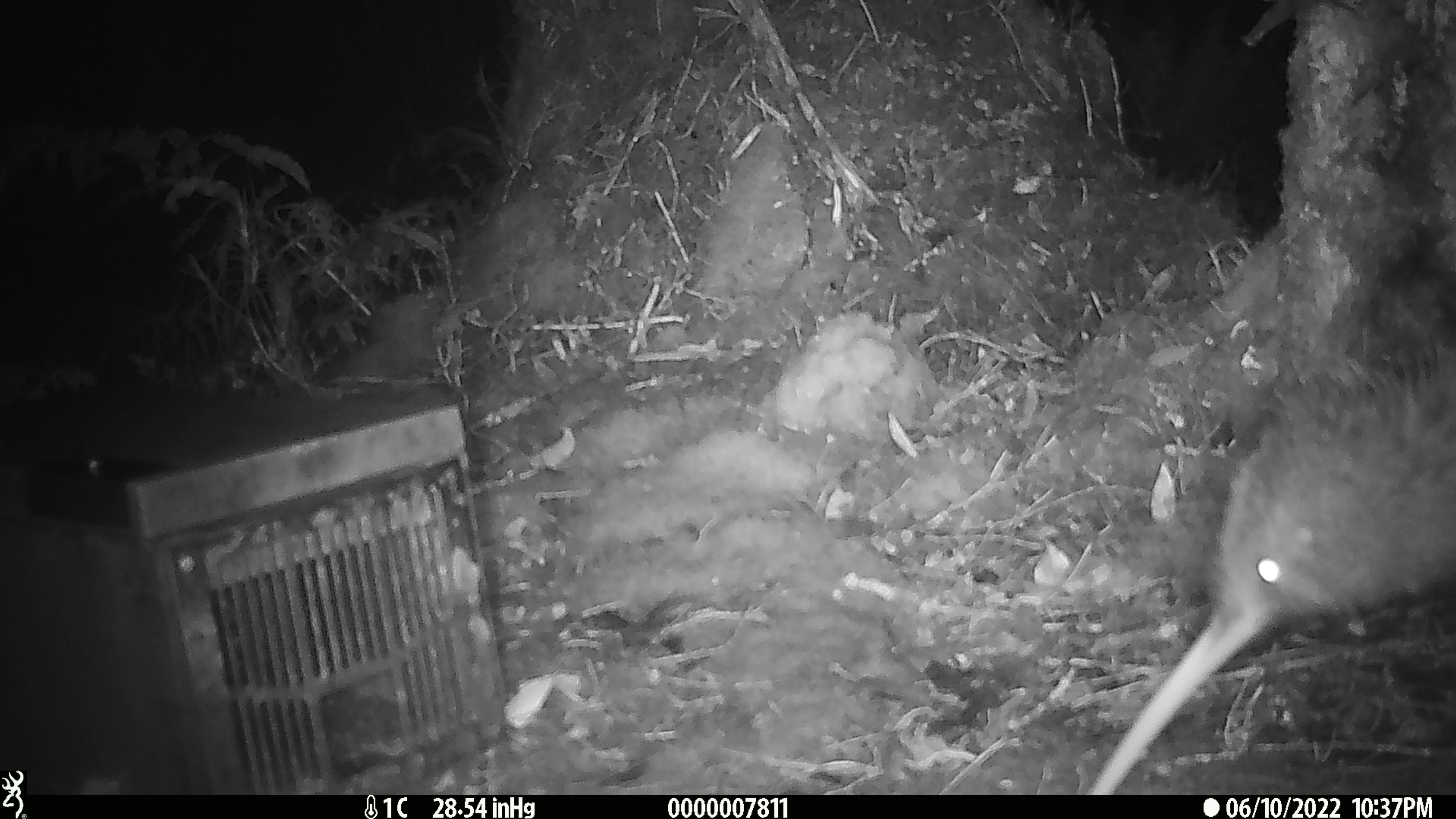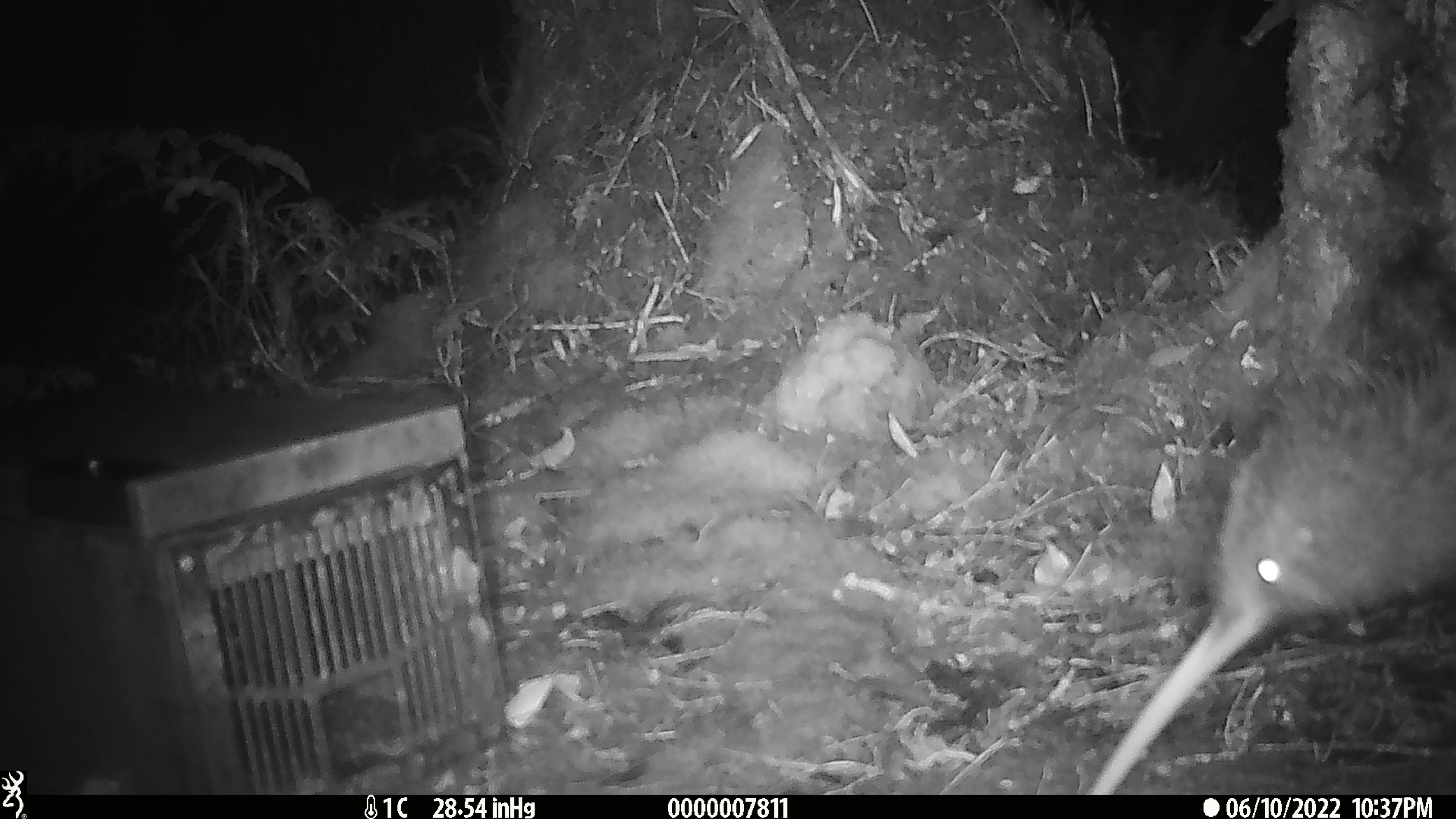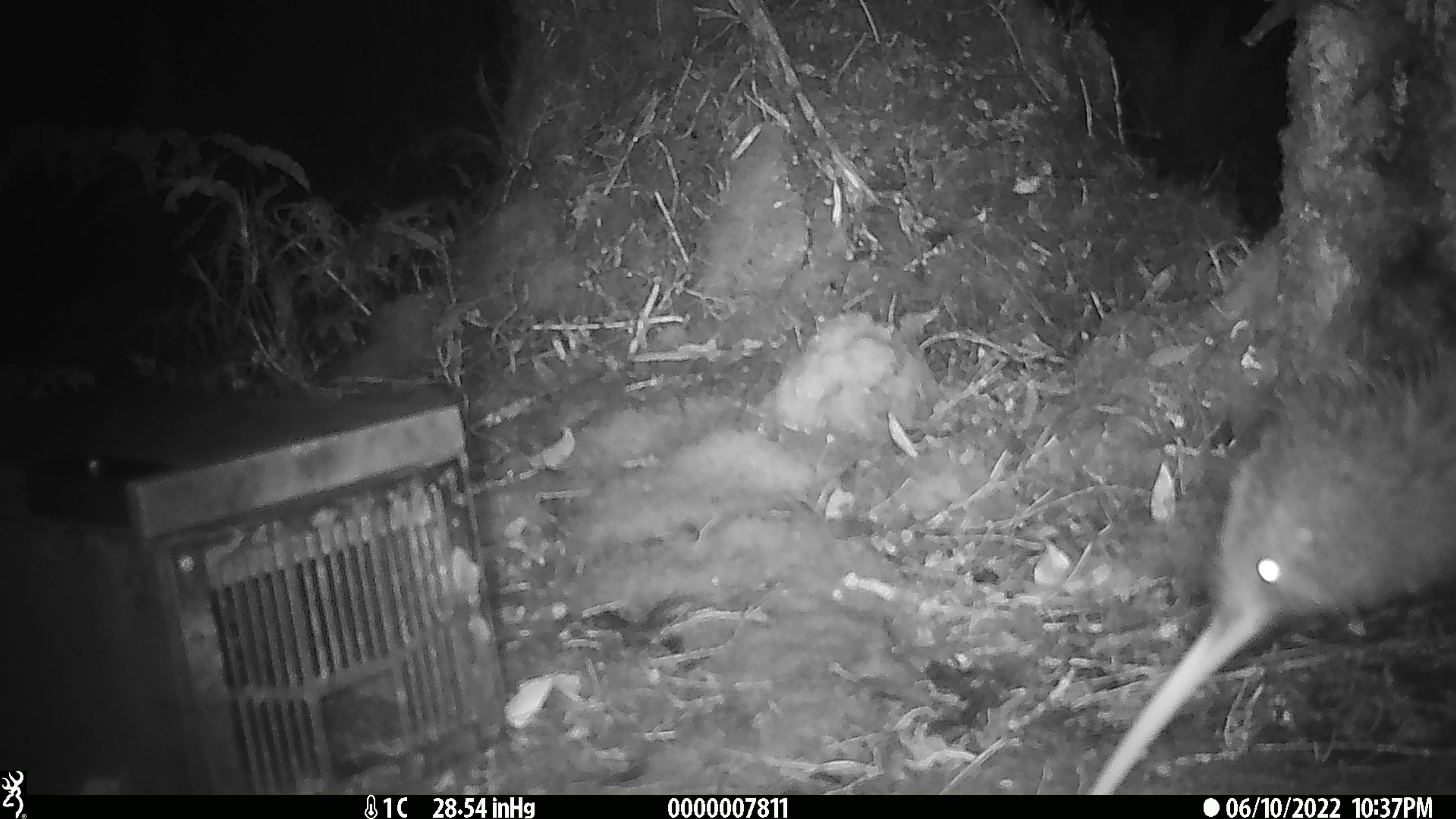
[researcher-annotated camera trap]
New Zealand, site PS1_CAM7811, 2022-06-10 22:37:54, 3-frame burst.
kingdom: Animalia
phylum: Chordata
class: Aves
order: Apterygiformes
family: Apterygidae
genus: Apteryx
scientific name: Apteryx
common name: kiwi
Kiwi (Apteryx).